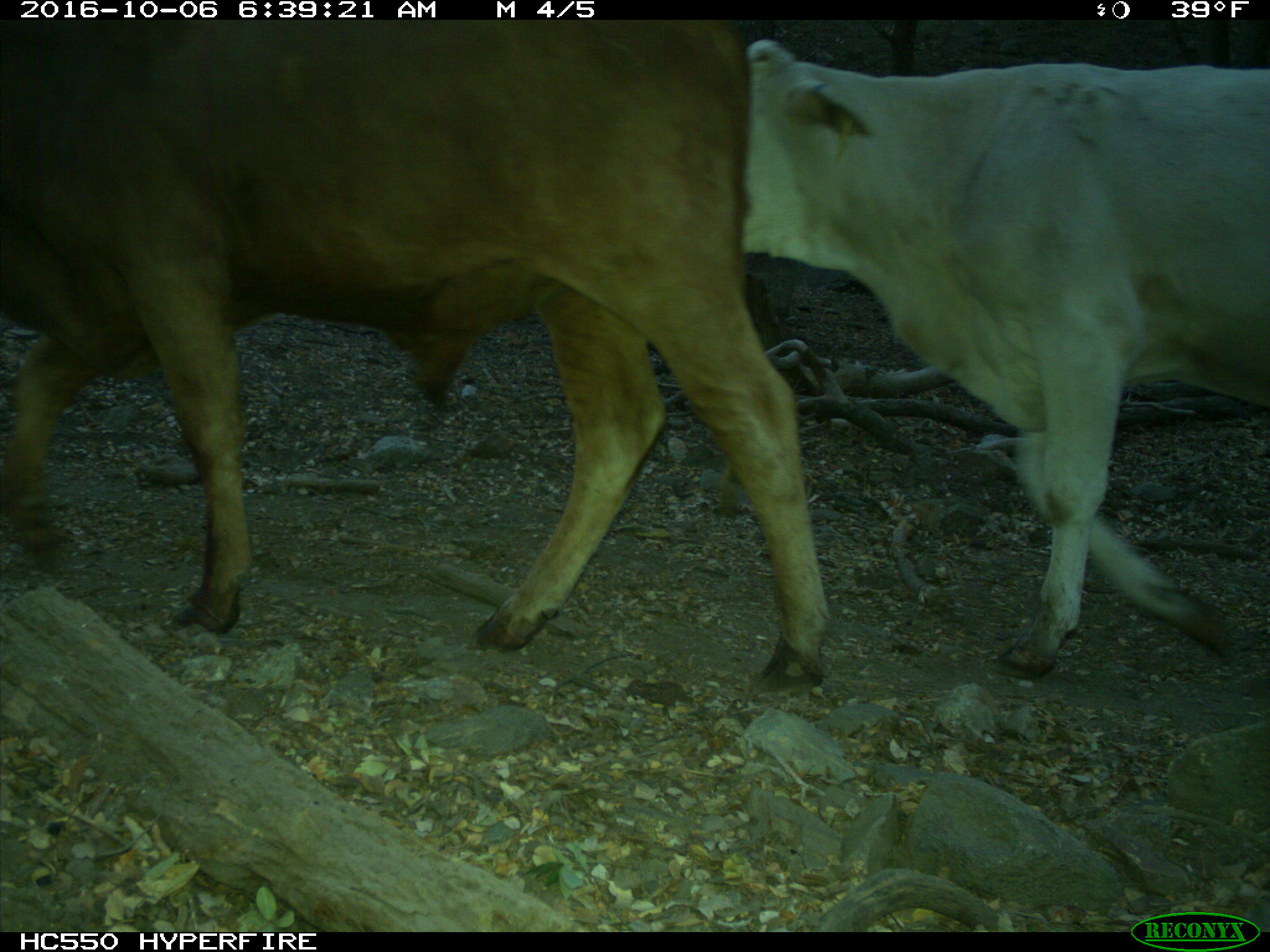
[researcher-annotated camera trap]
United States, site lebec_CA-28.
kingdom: Animalia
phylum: Chordata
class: Mammalia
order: Artiodactyla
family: Bovidae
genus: Bos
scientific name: Bos taurus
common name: domestic cow